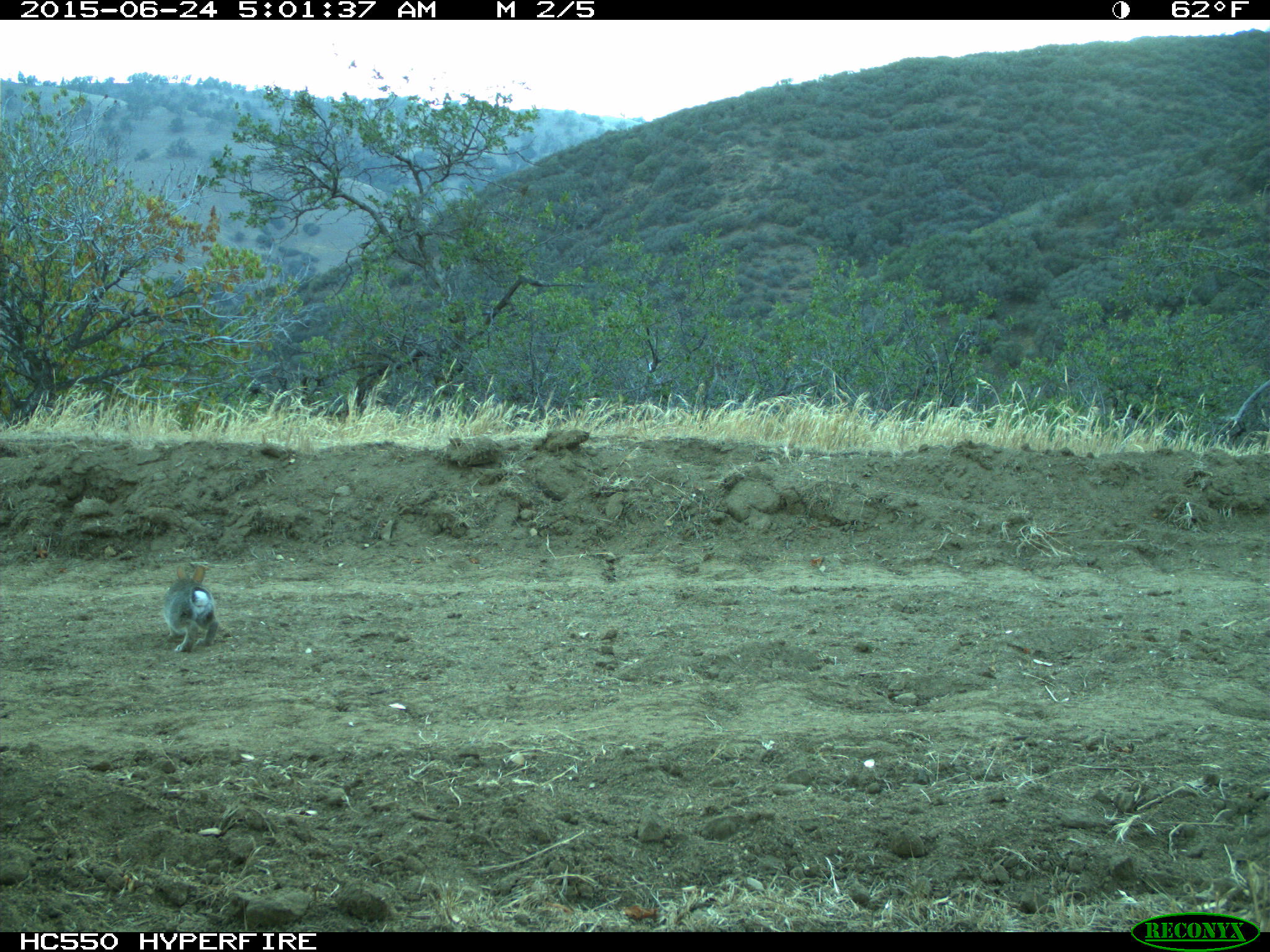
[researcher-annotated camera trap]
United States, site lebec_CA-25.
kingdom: Animalia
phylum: Chordata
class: Mammalia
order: Lagomorpha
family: Leporidae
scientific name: Leporidae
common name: rabbits and hares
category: unidentified rabbit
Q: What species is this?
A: Unidentified rabbit (rabbits and hares) (Leporidae).